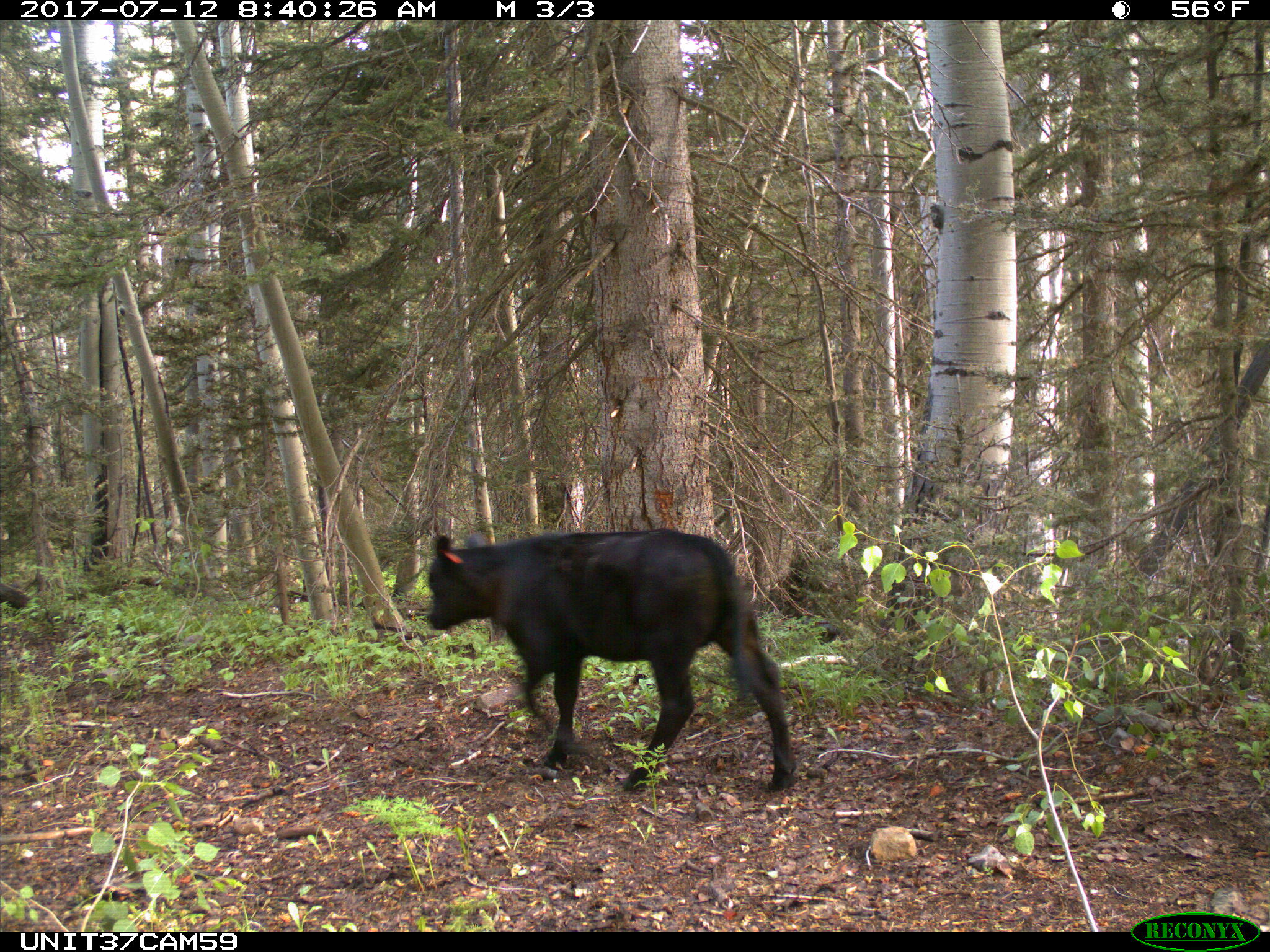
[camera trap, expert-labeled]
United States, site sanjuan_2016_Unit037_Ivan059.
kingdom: Animalia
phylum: Chordata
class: Mammalia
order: Artiodactyla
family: Bovidae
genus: Bos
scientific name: Bos taurus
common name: domestic cow